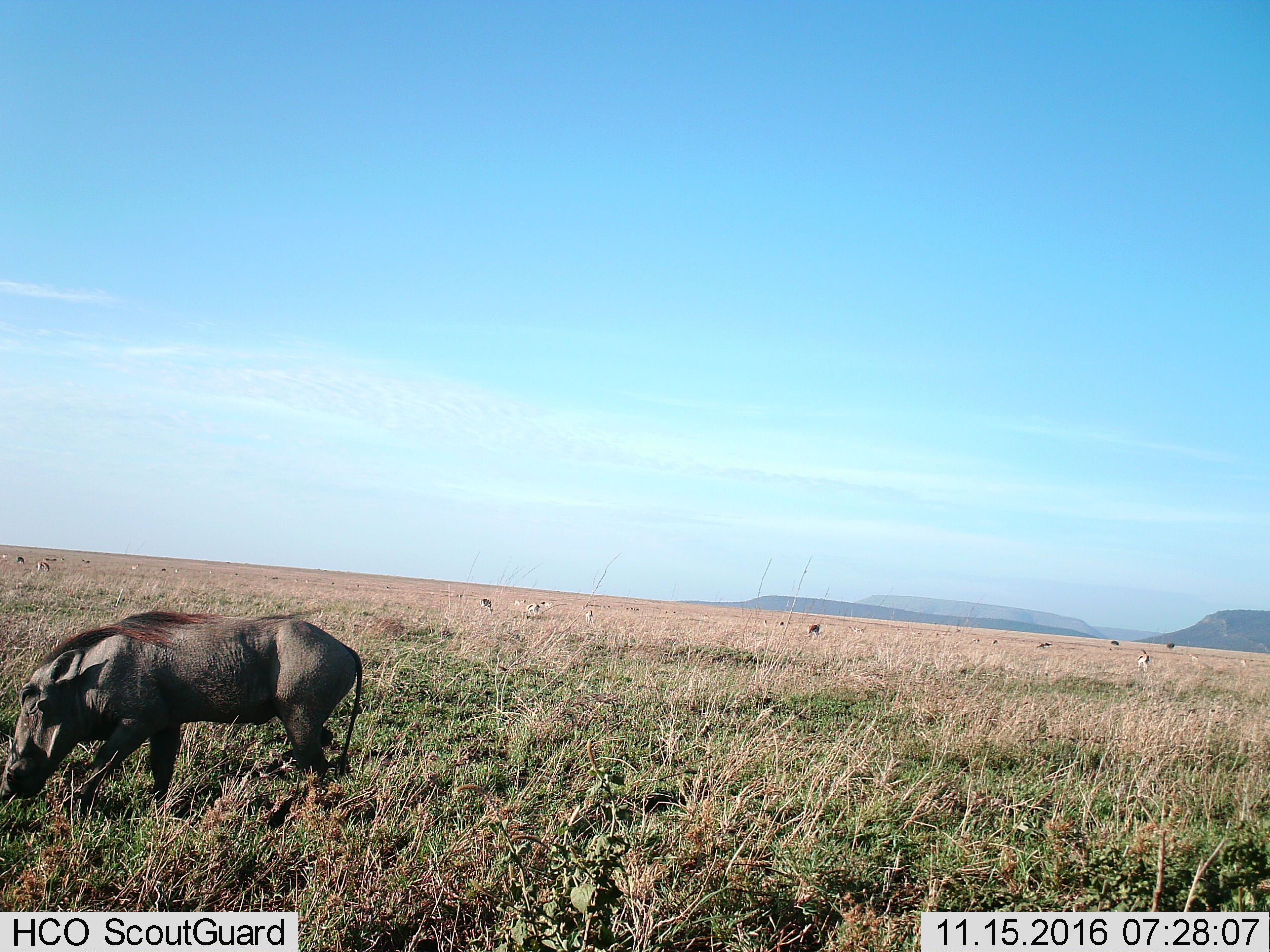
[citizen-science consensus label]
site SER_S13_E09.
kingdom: Animalia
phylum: Chordata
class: Mammalia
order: Artiodactyla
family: Suidae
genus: Phacochoerus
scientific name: Phacochoerus africanus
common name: warthog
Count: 1.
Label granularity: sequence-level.